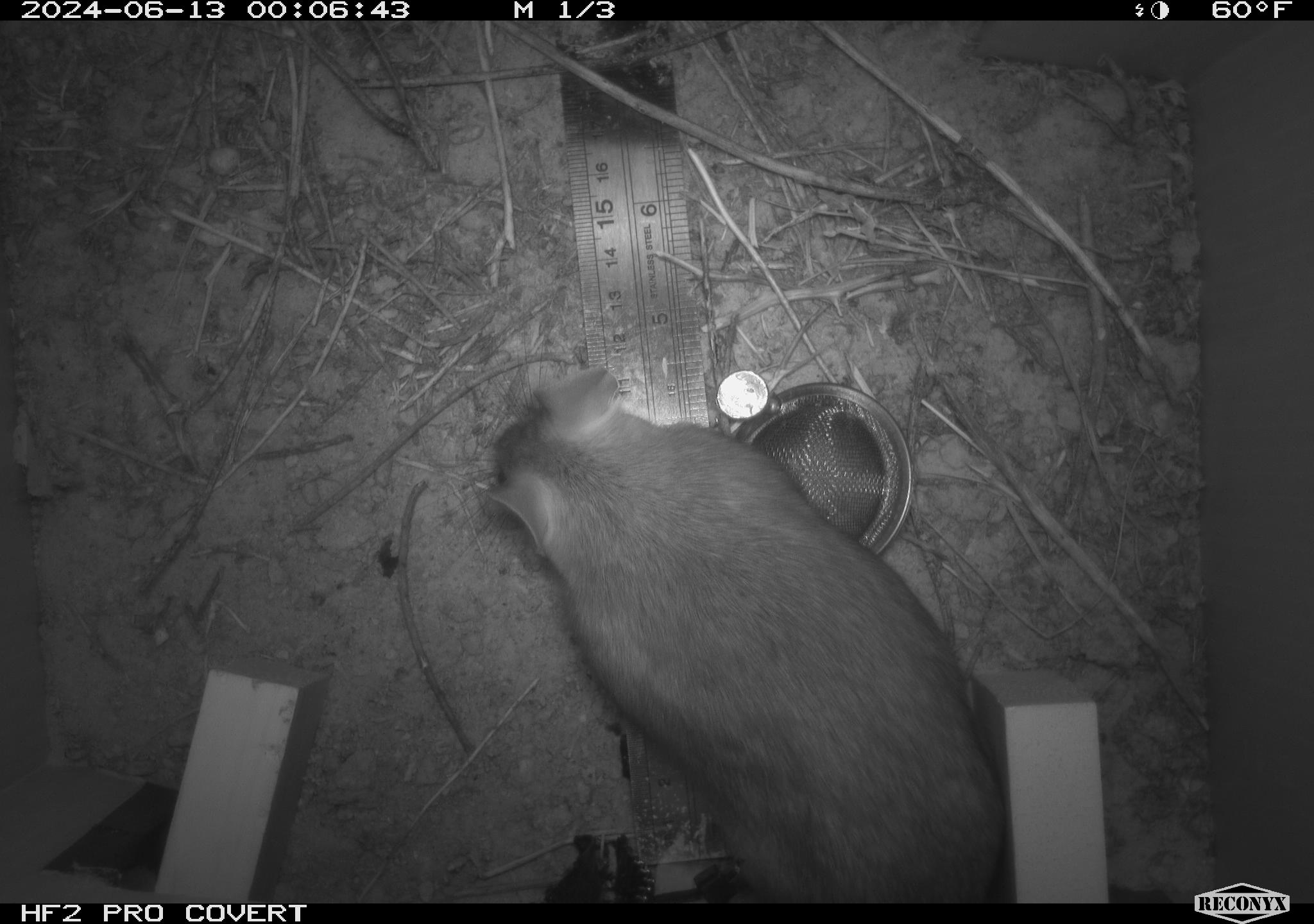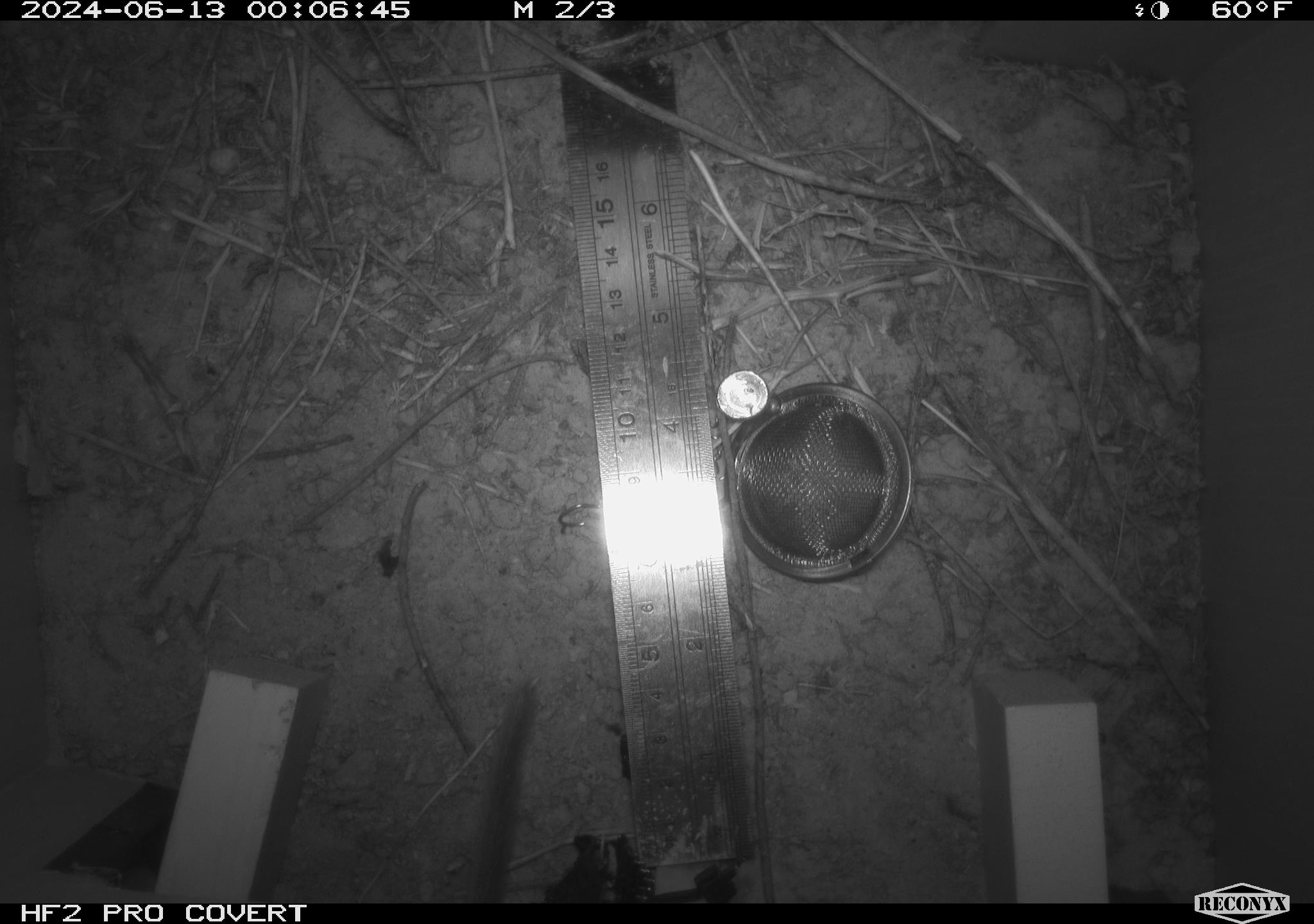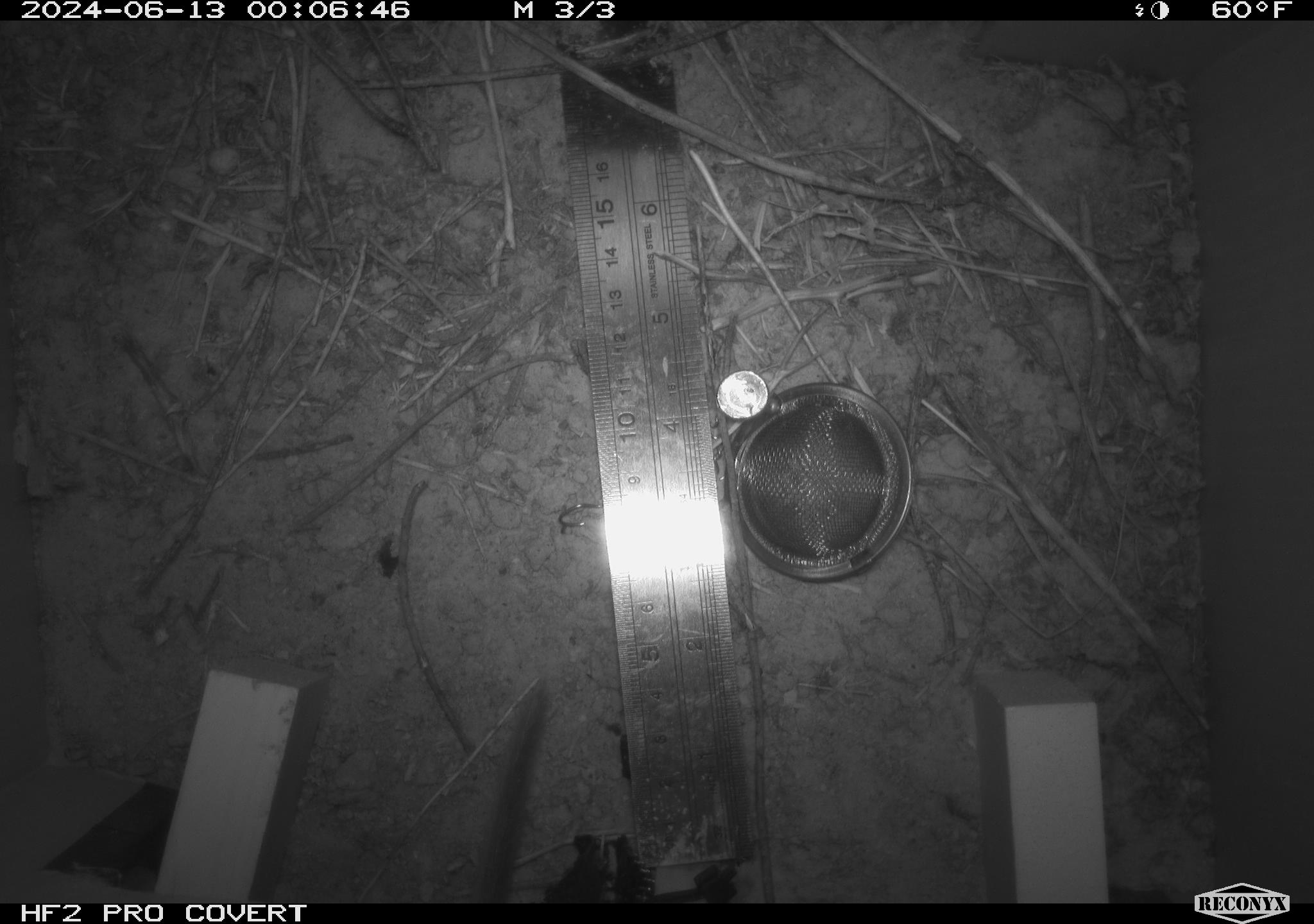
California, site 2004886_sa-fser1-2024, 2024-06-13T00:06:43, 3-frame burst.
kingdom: Animalia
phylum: Chordata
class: Mammalia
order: Rodentia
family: Sciuridae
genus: Neotamias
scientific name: Neotamias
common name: western chipmunks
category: neotamias species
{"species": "neotamias species (western chipmunks) (Neotamias)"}